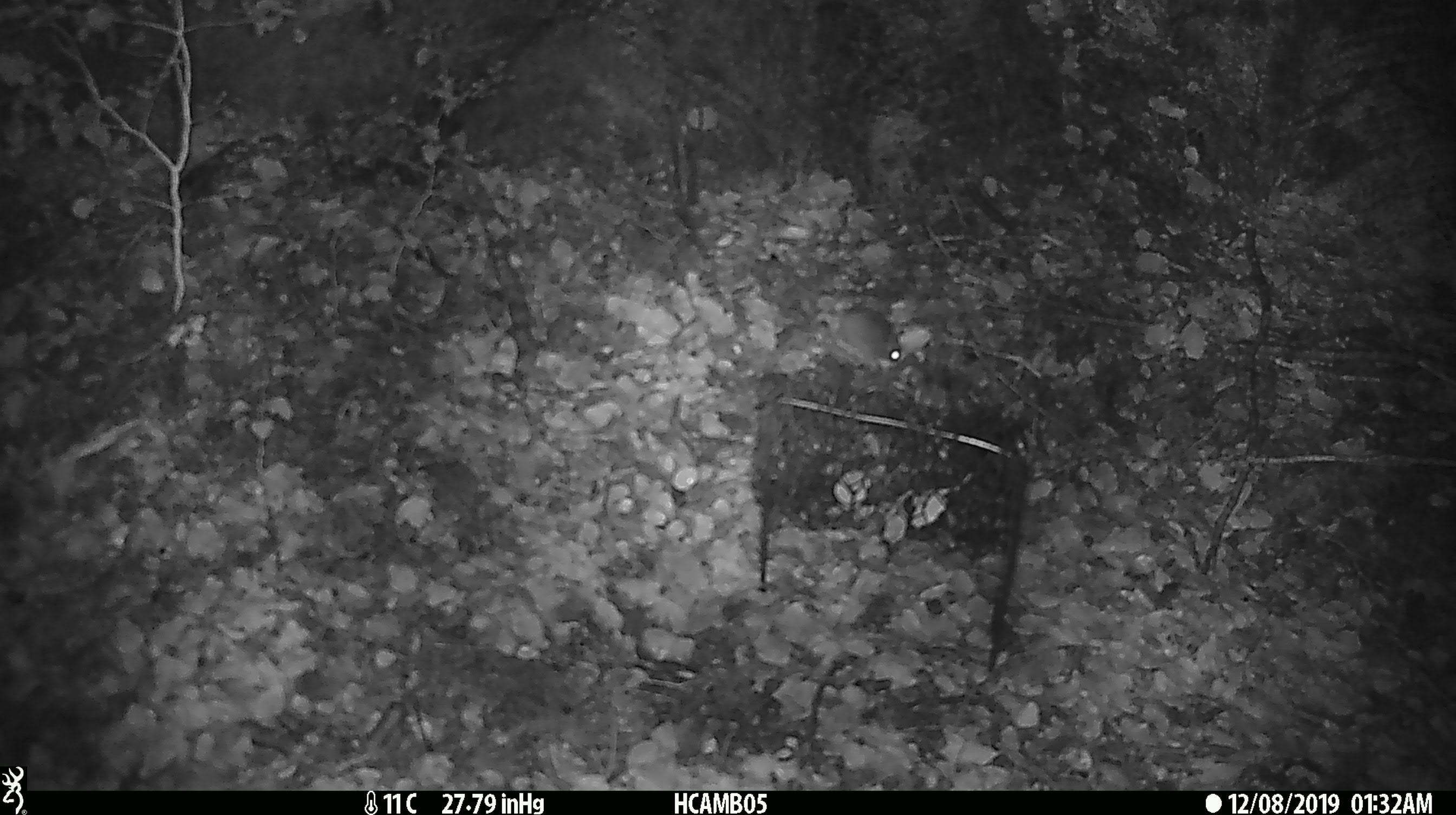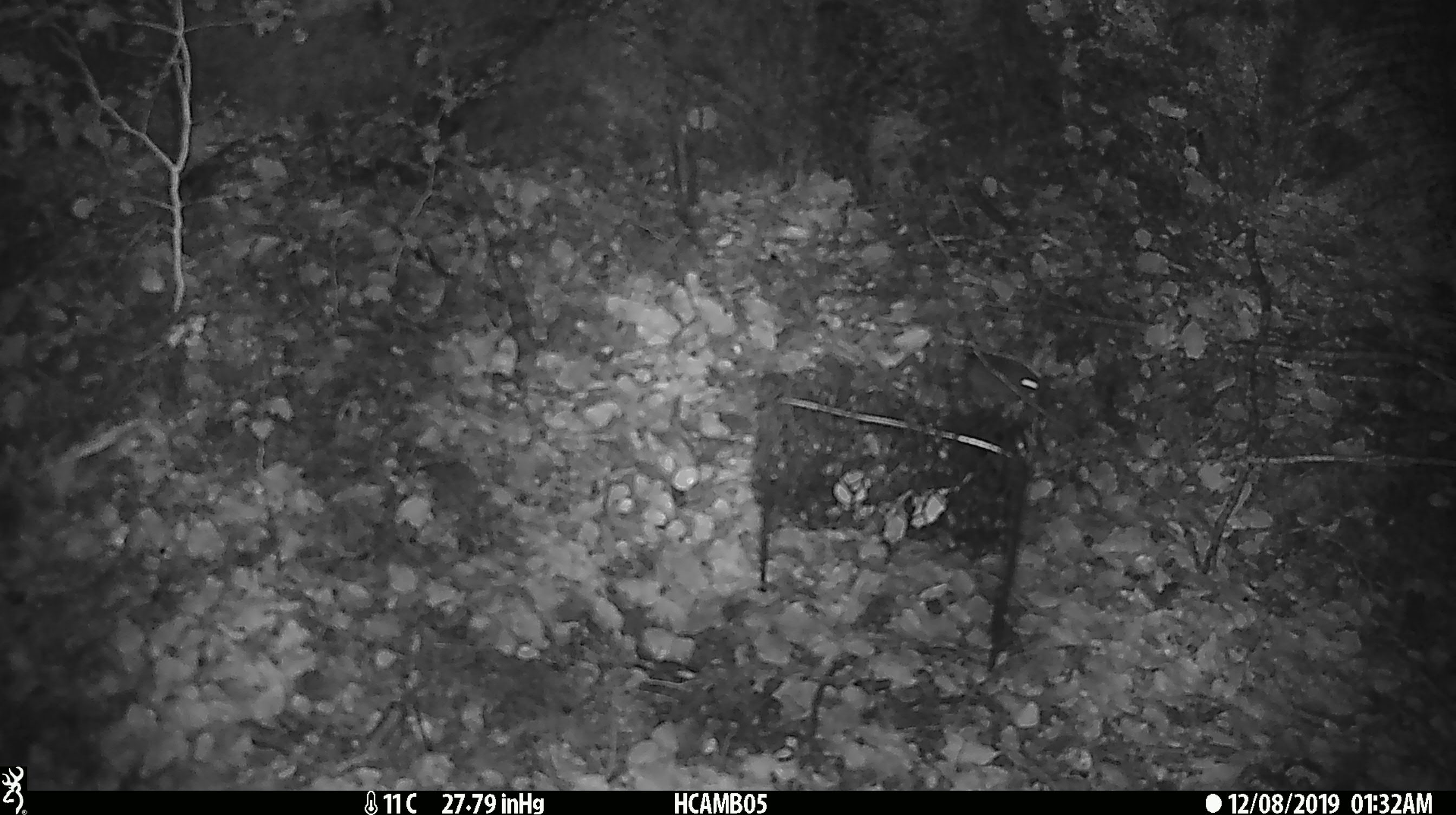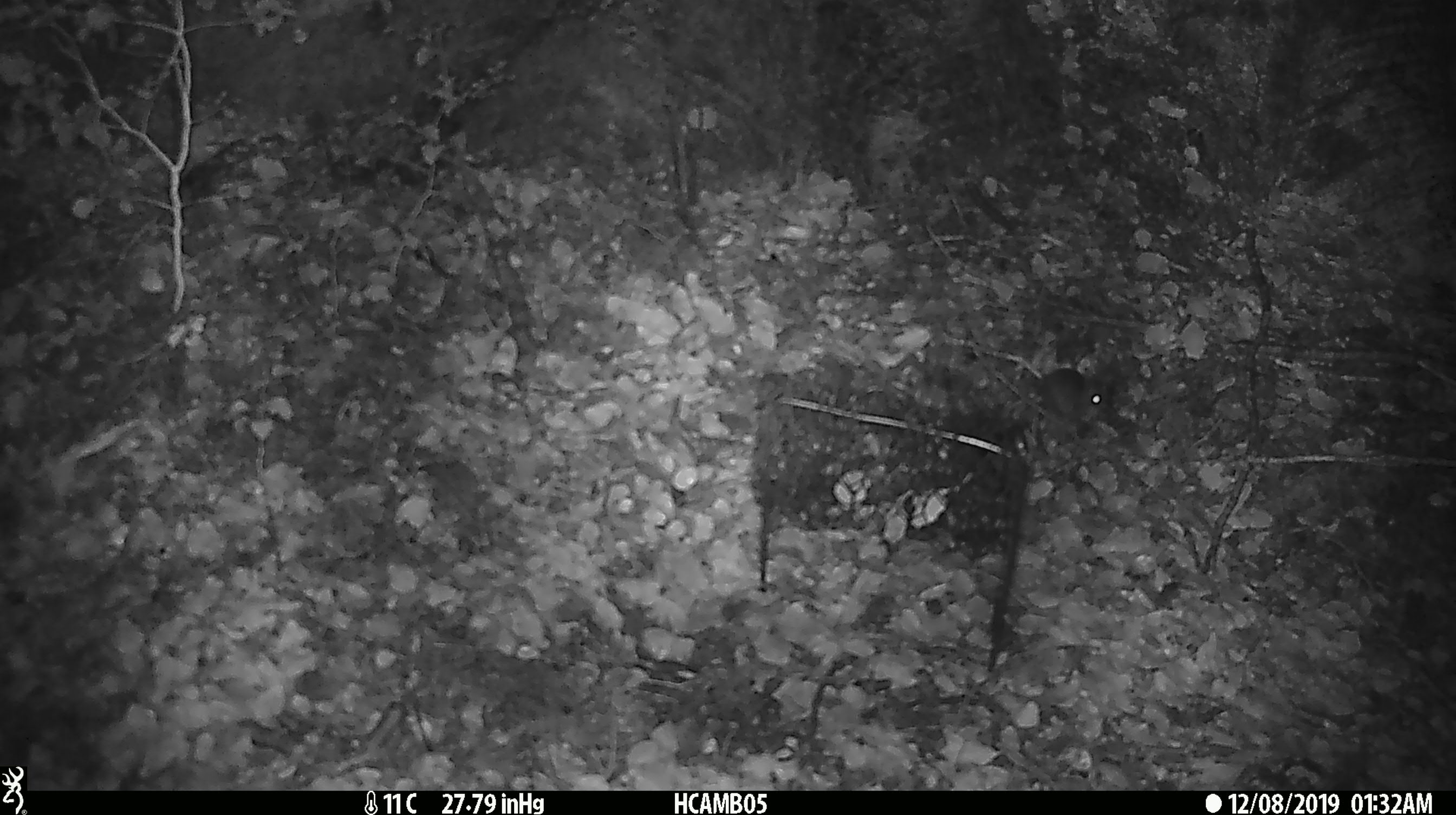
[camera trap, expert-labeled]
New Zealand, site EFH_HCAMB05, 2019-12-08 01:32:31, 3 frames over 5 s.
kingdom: Animalia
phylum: Chordata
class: Mammalia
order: Rodentia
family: Muridae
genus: Mus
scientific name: Mus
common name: mouse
Mouse (Mus).